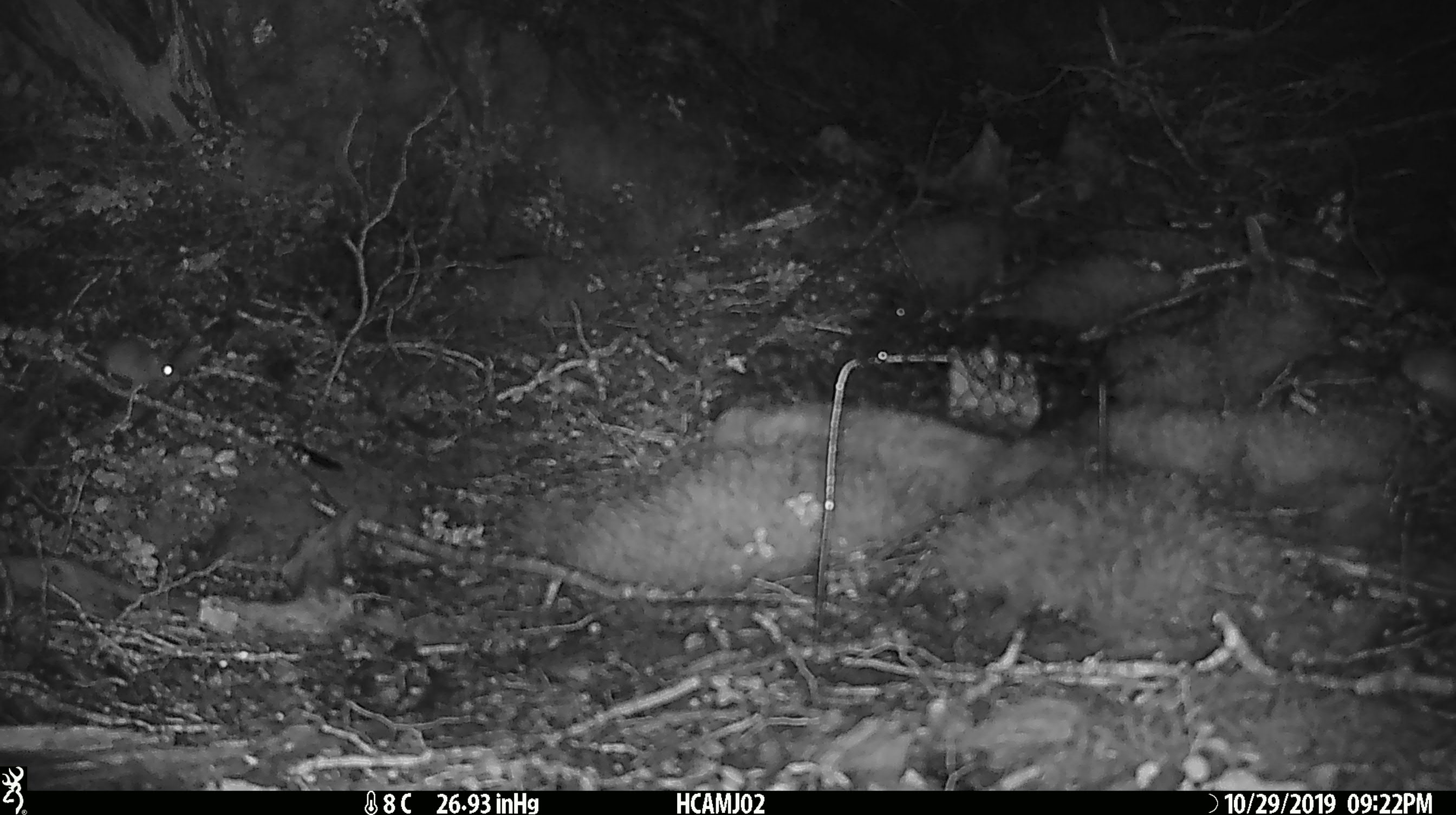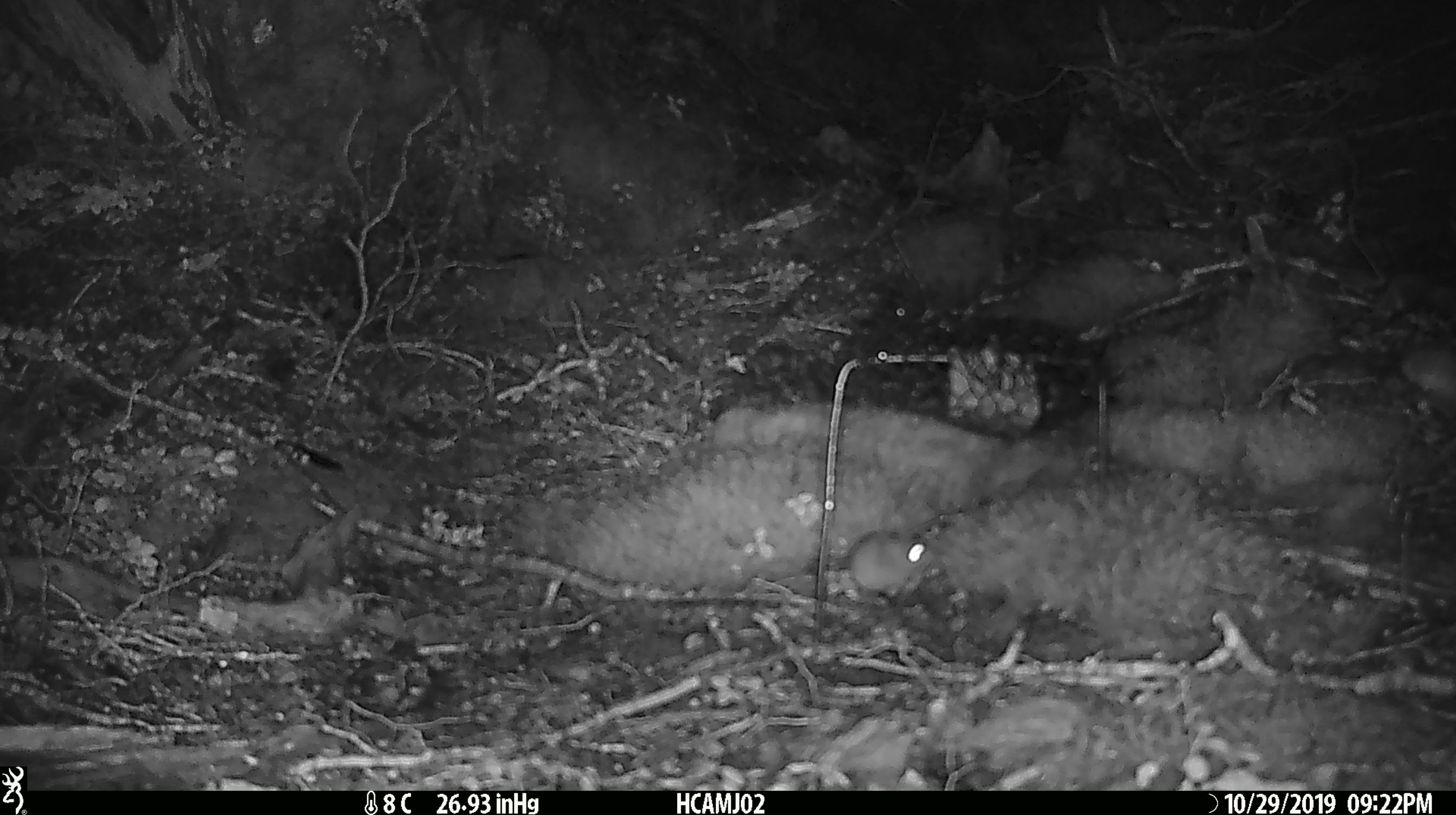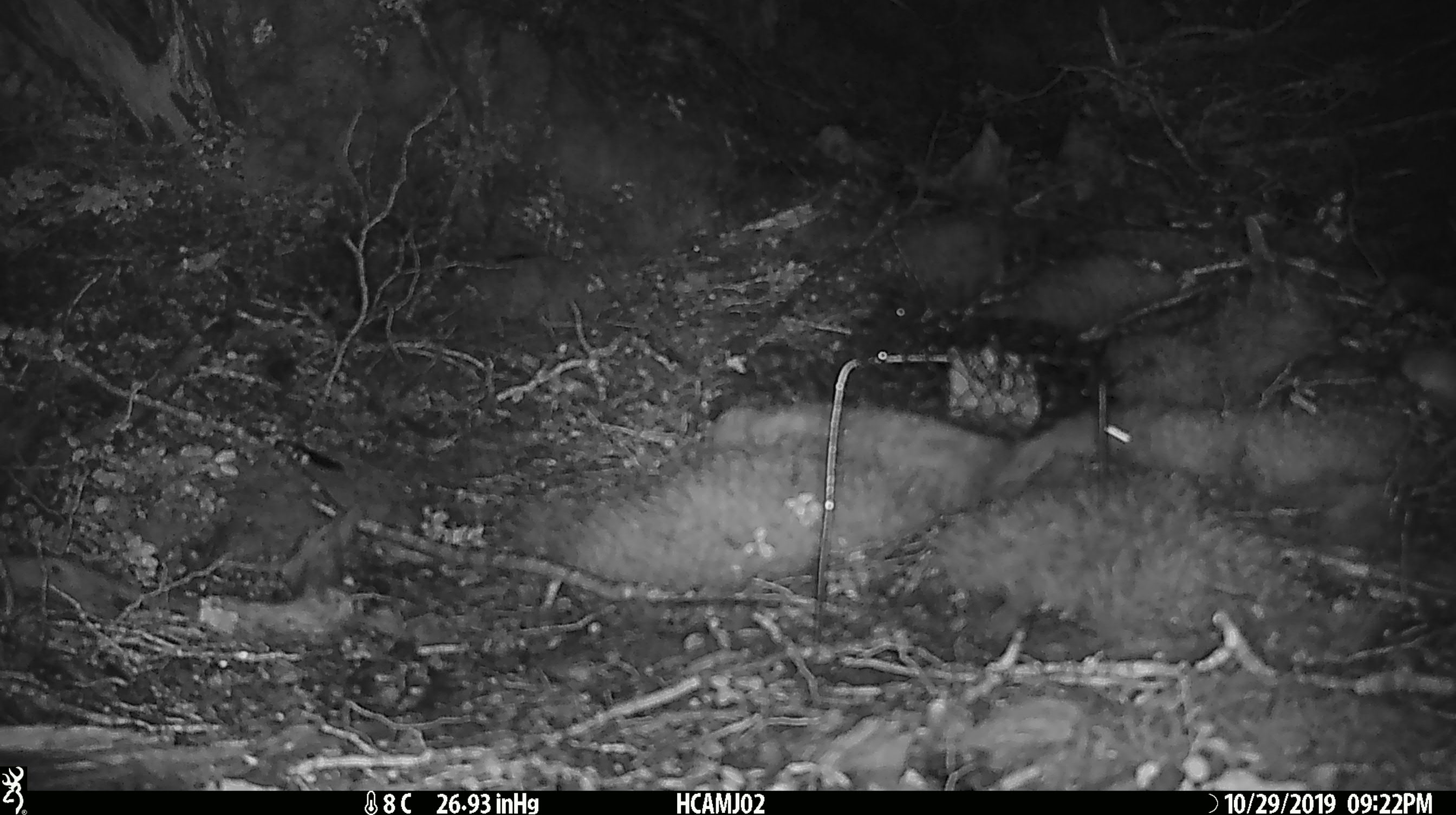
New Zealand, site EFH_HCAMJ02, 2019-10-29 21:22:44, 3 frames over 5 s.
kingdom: Animalia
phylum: Chordata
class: Mammalia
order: Rodentia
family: Muridae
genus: Mus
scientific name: Mus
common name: mouse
Mouse (Mus).